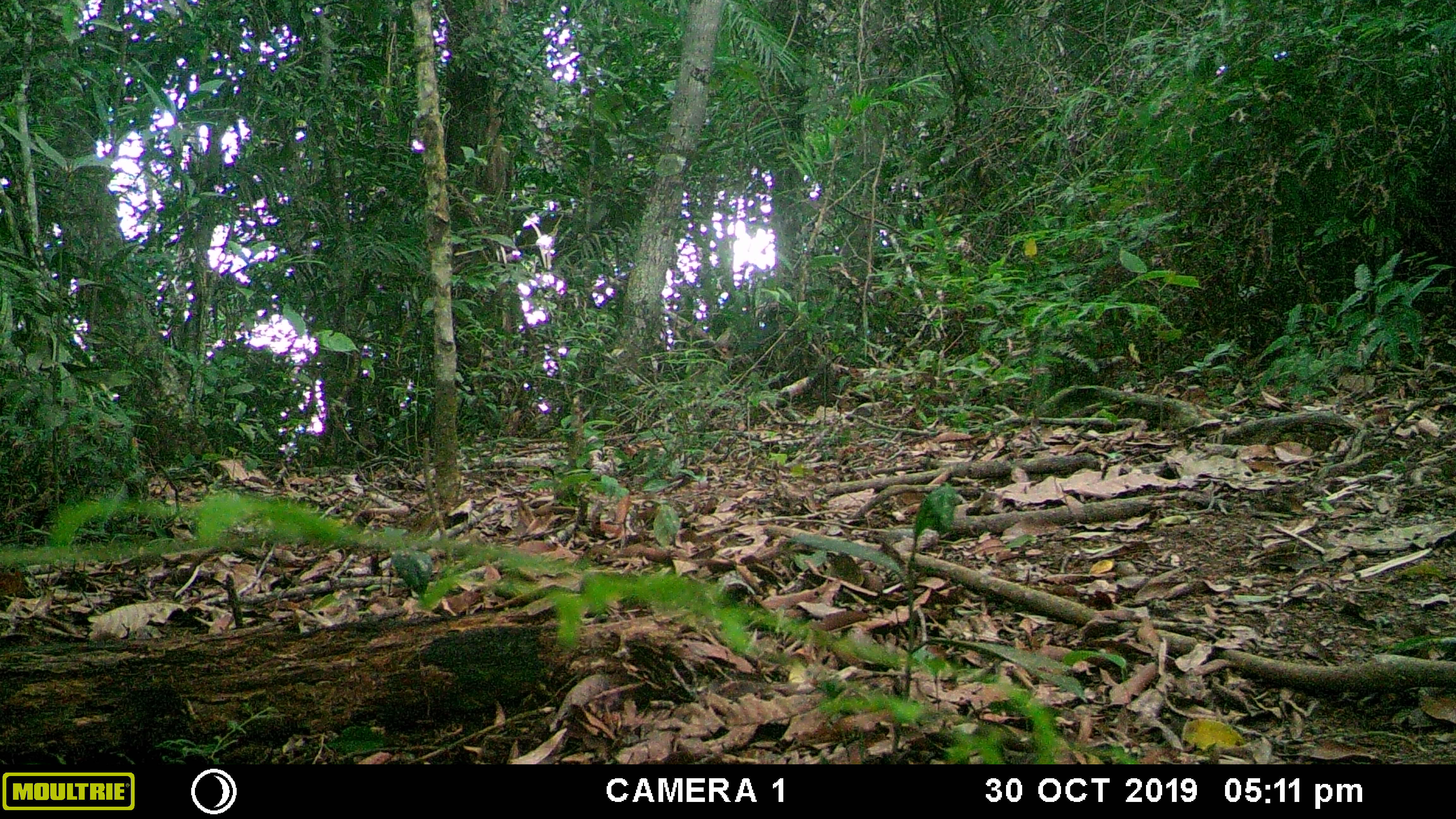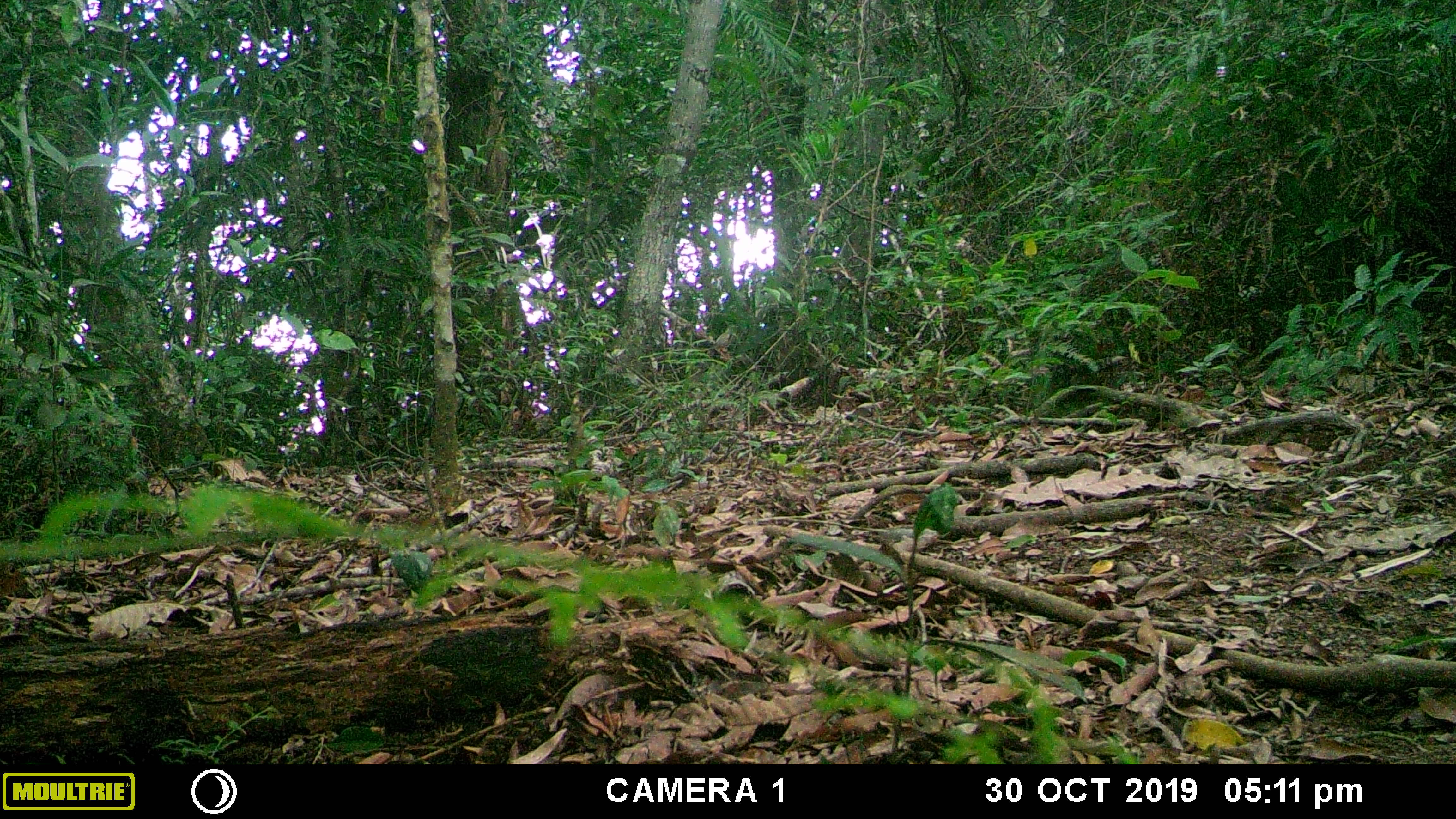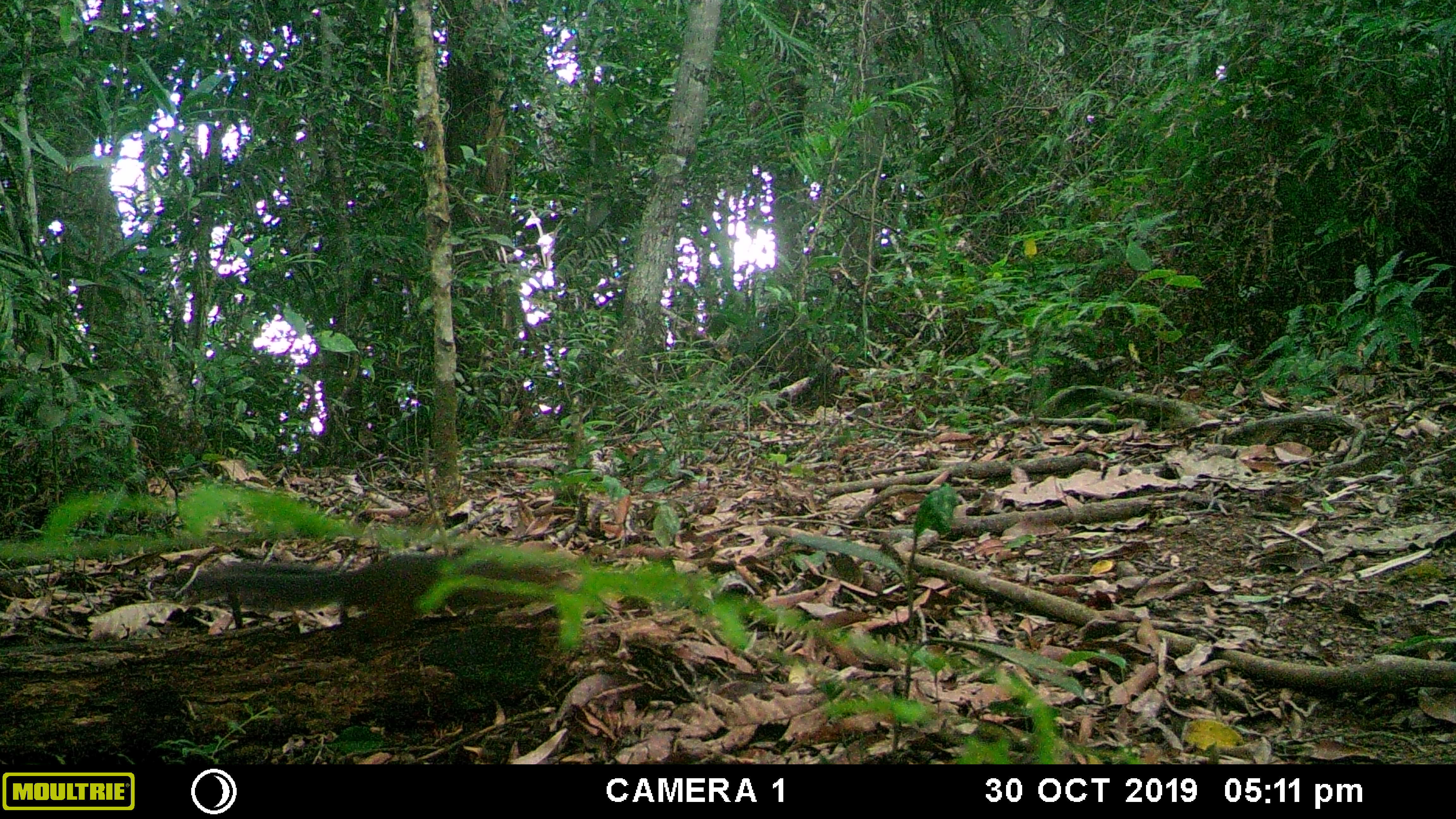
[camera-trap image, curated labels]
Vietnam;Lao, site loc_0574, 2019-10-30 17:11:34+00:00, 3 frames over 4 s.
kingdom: Animalia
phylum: Chordata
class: Mammalia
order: Rodentia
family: Sciuridae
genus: Dremomys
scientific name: Dremomys rufigenis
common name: red-cheeked squirrel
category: red cheeked squirrel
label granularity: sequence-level